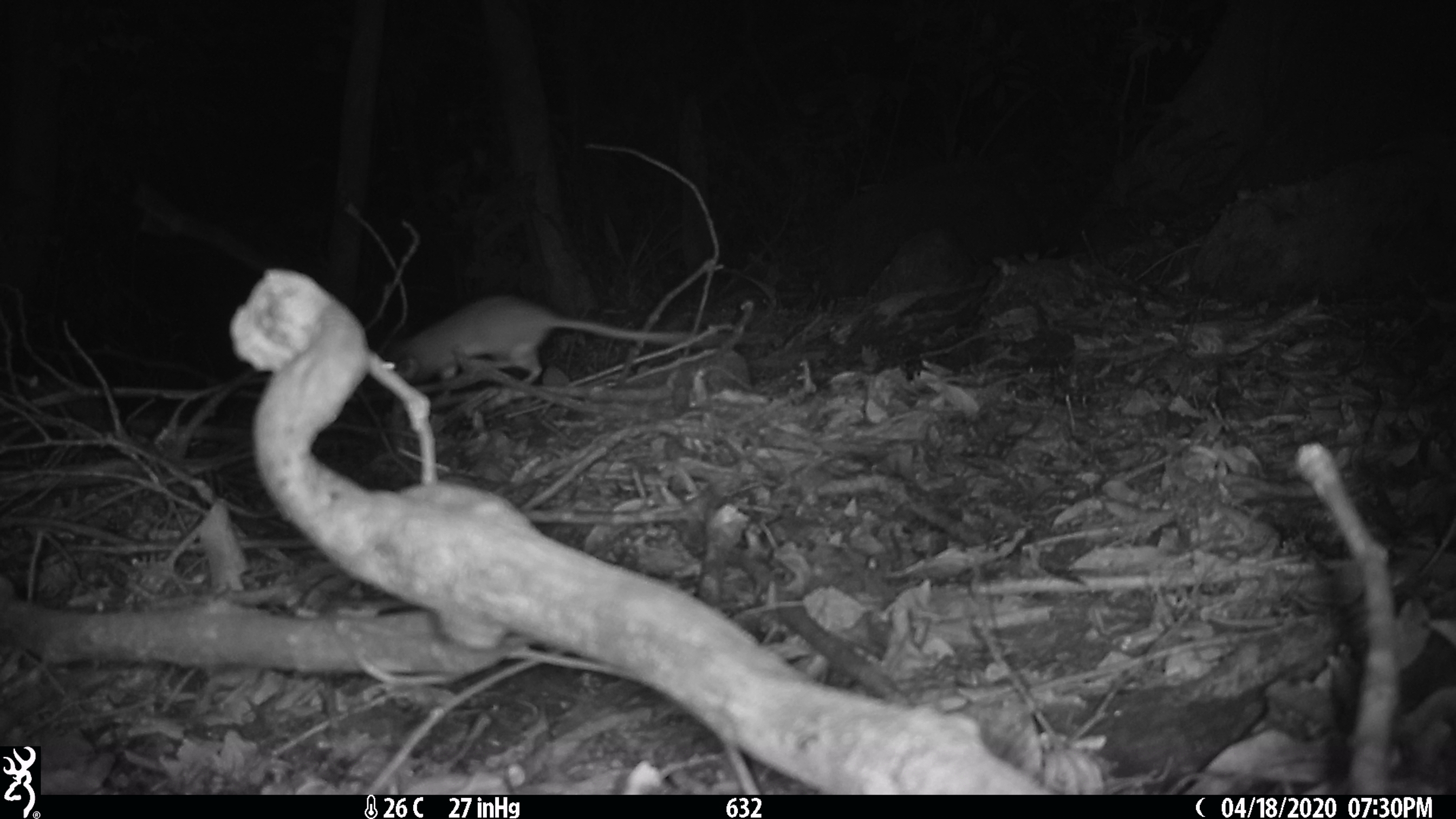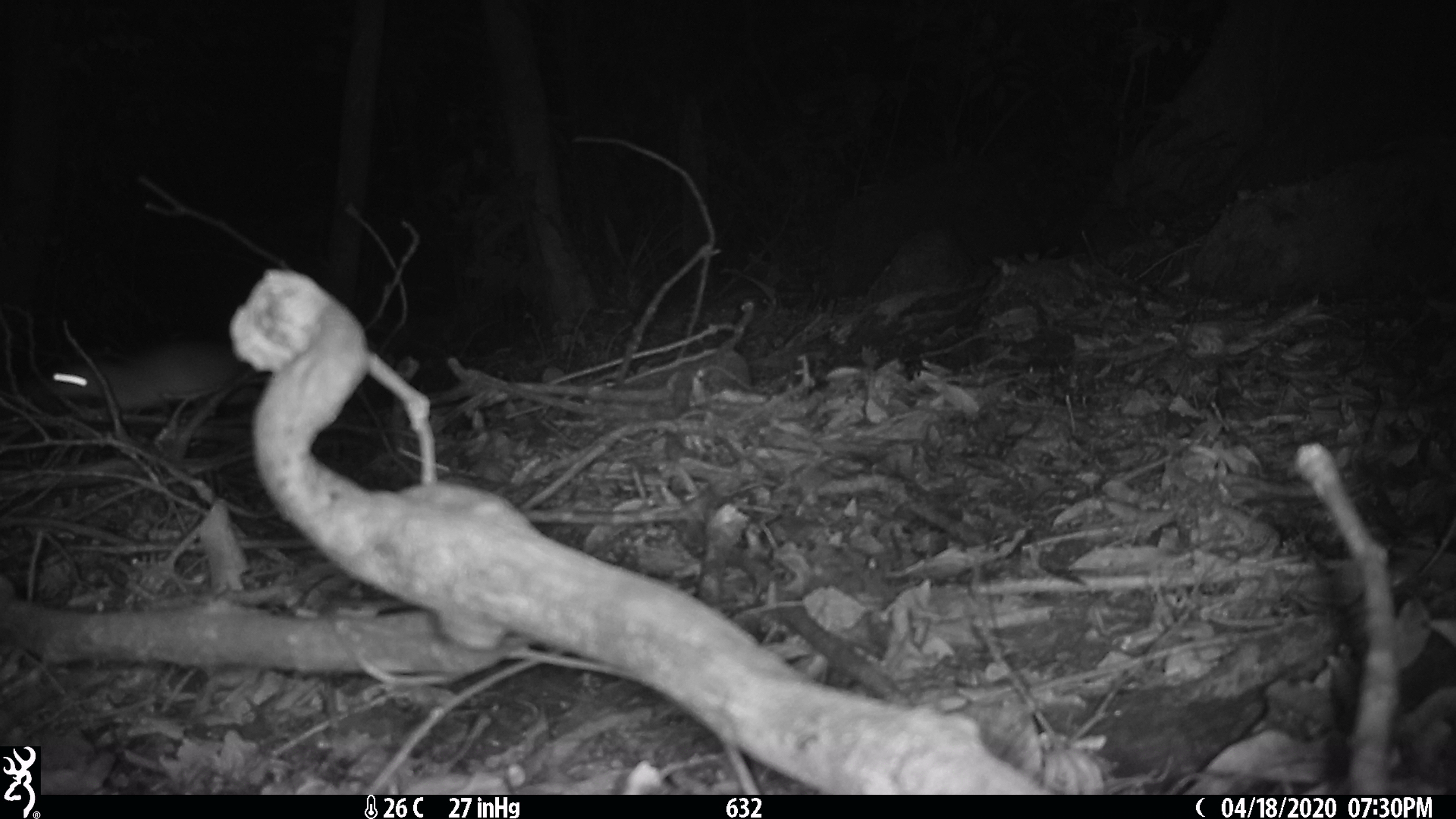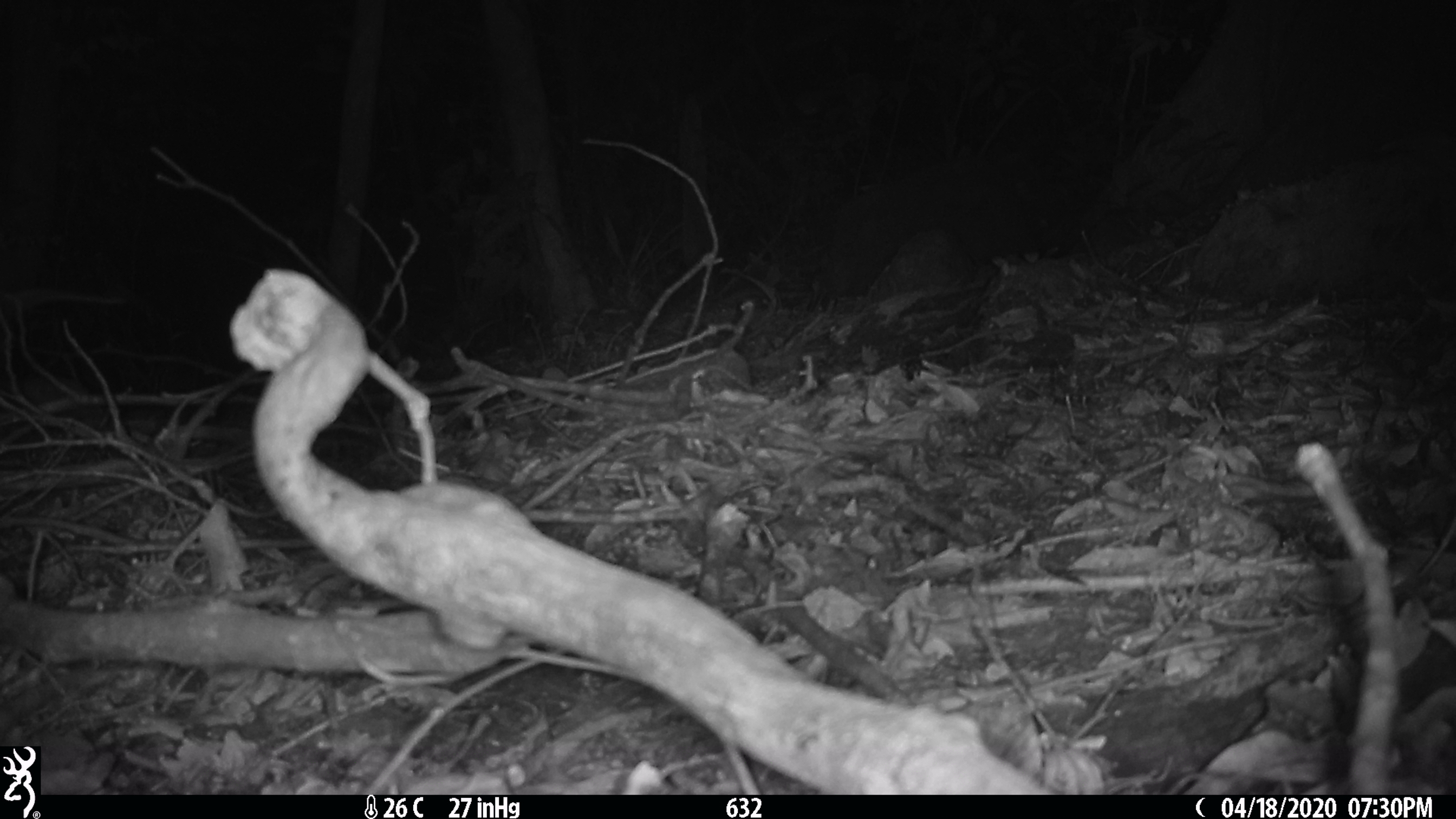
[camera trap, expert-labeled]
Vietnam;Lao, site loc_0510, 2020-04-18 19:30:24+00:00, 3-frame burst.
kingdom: Animalia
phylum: Chordata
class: Mammalia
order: Rodentia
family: Muridae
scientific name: Muridae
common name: old-world mice and rats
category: unidentified murid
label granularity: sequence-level